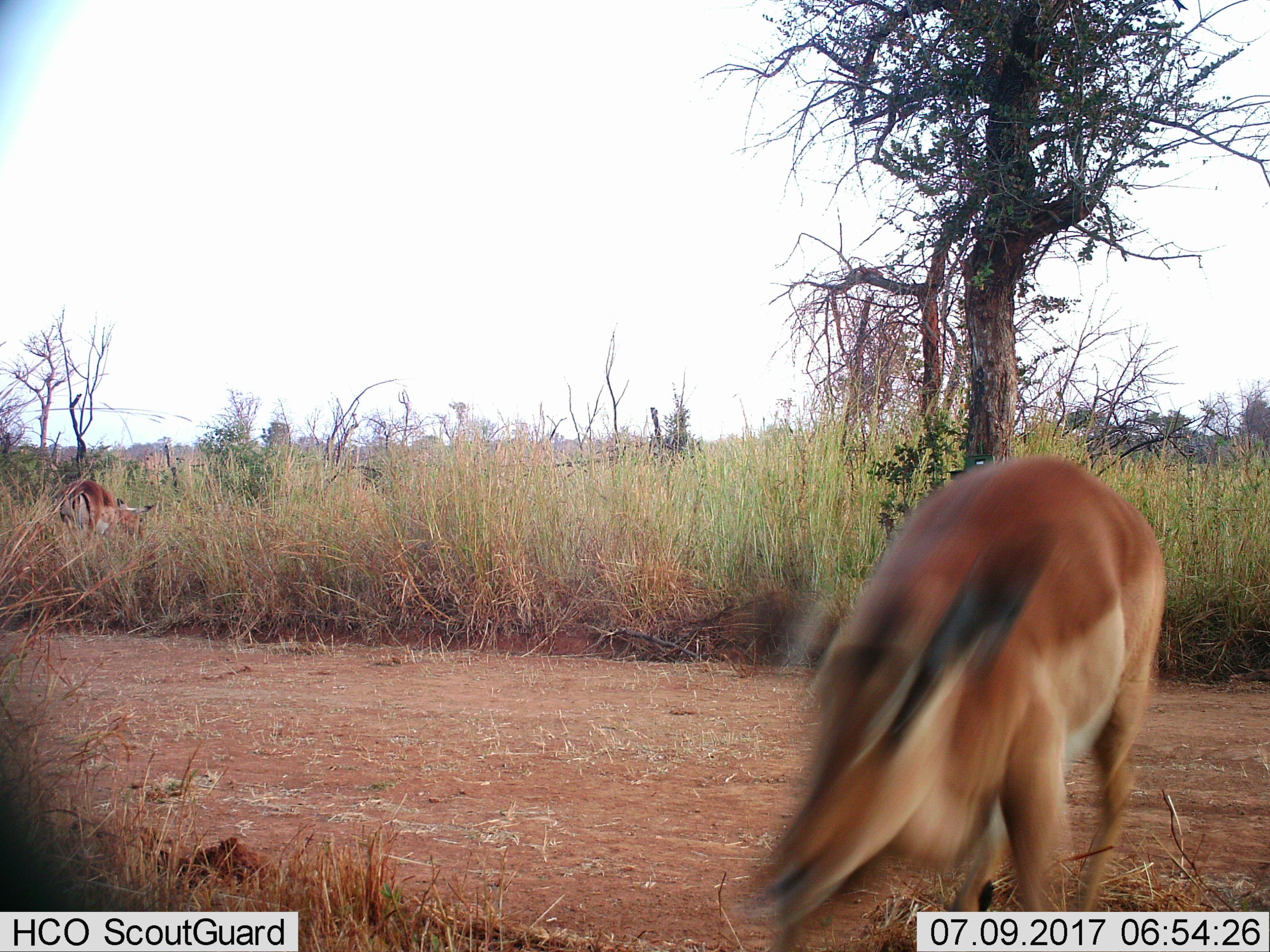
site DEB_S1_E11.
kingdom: Animalia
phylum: Chordata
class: Mammalia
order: Artiodactyla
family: Bovidae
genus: Aepyceros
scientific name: Aepyceros melampus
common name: impala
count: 2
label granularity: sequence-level